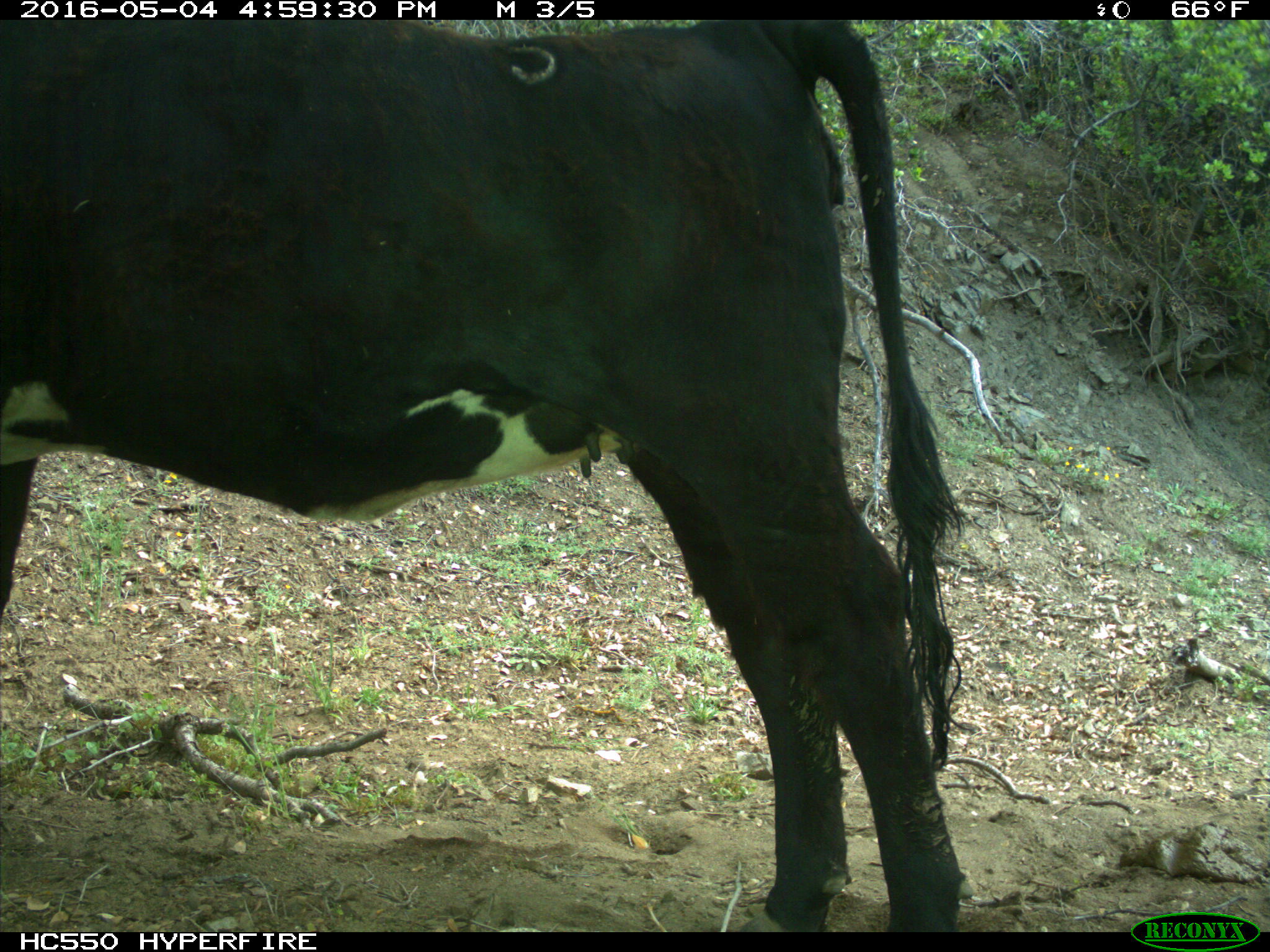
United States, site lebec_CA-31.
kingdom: Animalia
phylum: Chordata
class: Mammalia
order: Artiodactyla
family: Bovidae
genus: Bos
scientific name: Bos taurus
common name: domestic cow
Bos taurus (domestic cow).